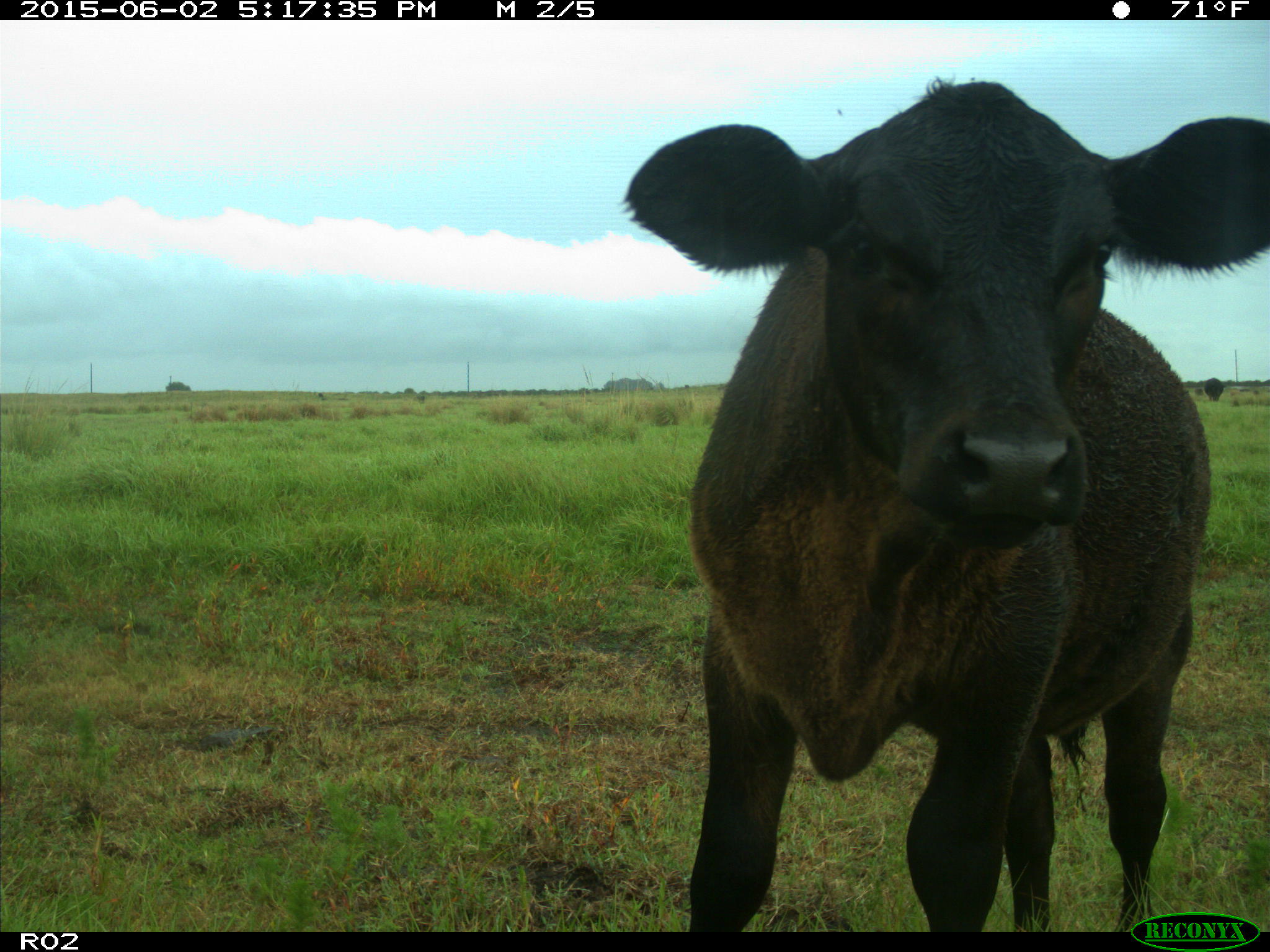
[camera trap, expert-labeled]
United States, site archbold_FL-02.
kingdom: Animalia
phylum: Chordata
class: Mammalia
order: Artiodactyla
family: Bovidae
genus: Bos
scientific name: Bos taurus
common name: domestic cow